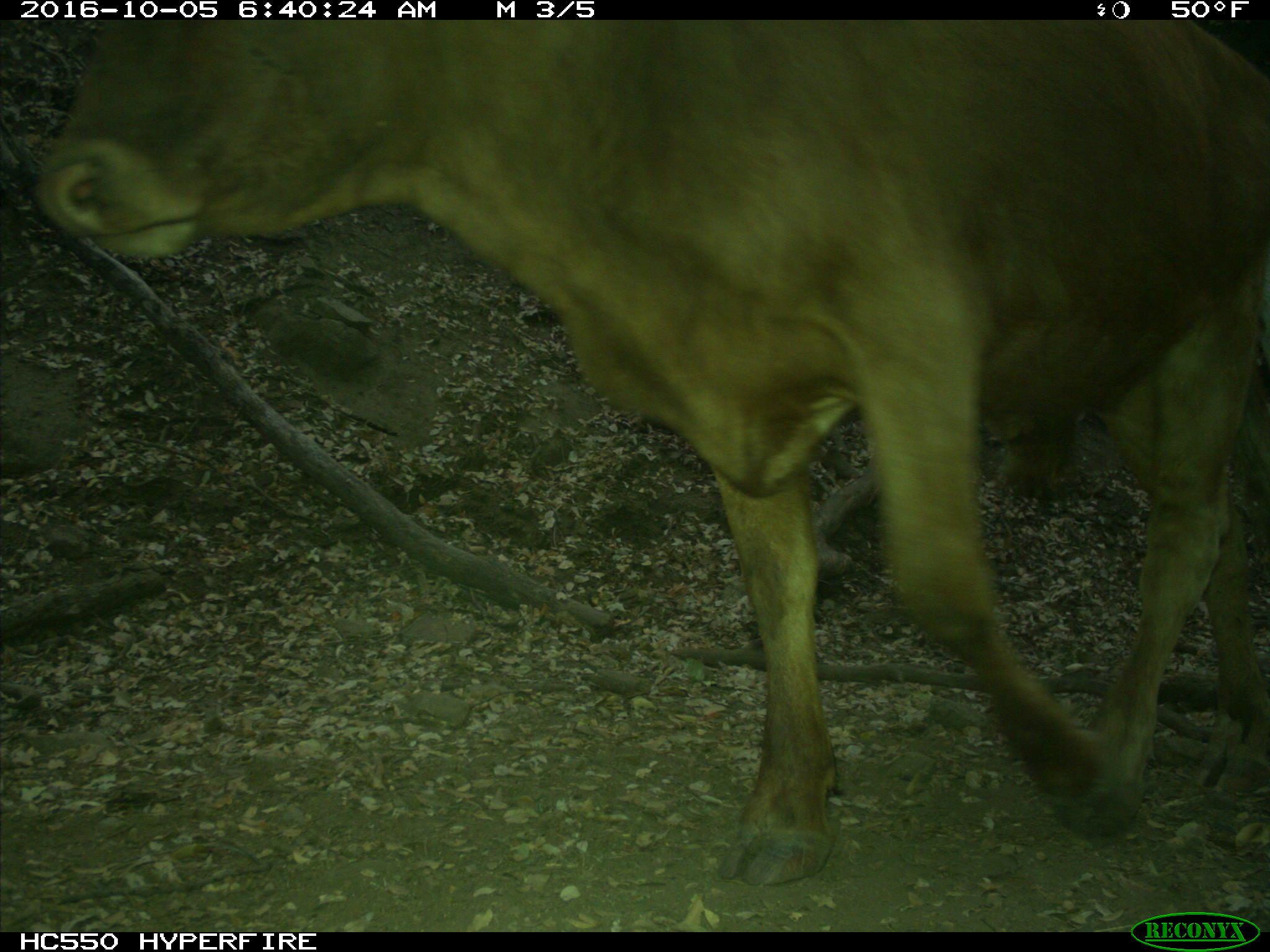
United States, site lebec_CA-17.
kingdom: Animalia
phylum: Chordata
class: Mammalia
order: Artiodactyla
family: Bovidae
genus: Bos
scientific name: Bos taurus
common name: domestic cow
Bos taurus (domestic cow).